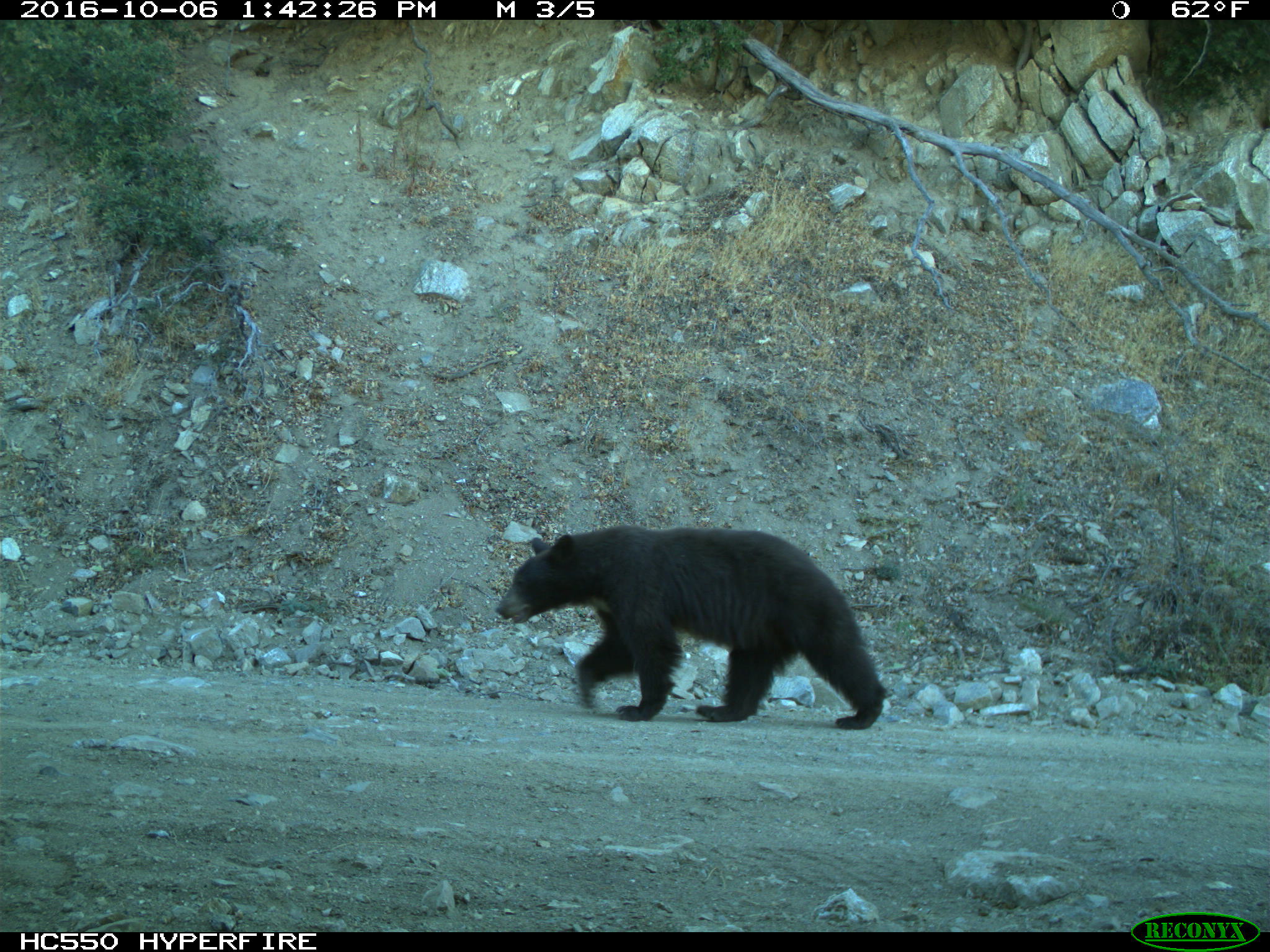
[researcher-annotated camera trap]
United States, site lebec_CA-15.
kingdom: Animalia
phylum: Chordata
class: Mammalia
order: Carnivora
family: Ursidae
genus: Ursus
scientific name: Ursus americanus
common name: american black bear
Ursus americanus (american black bear).